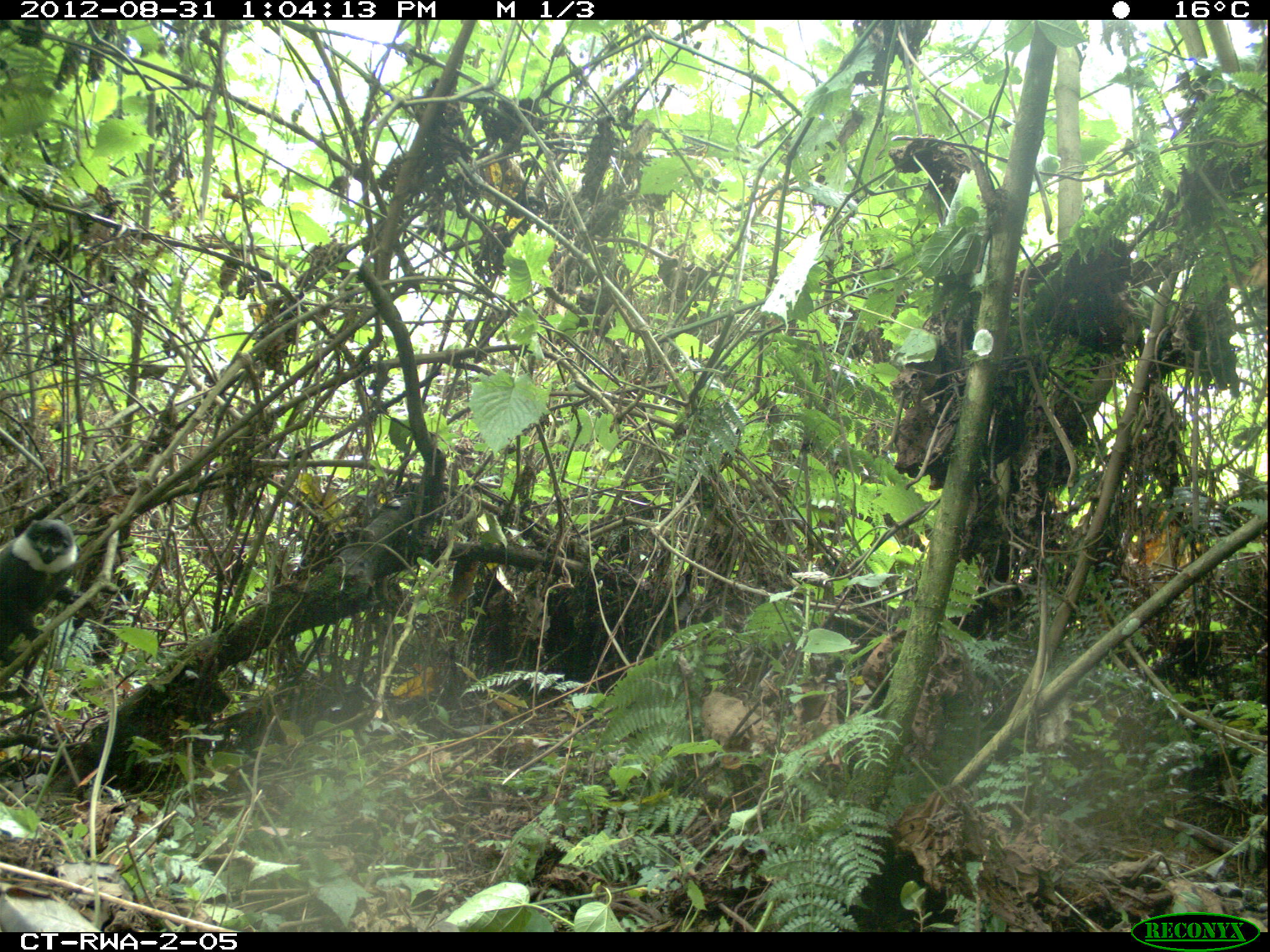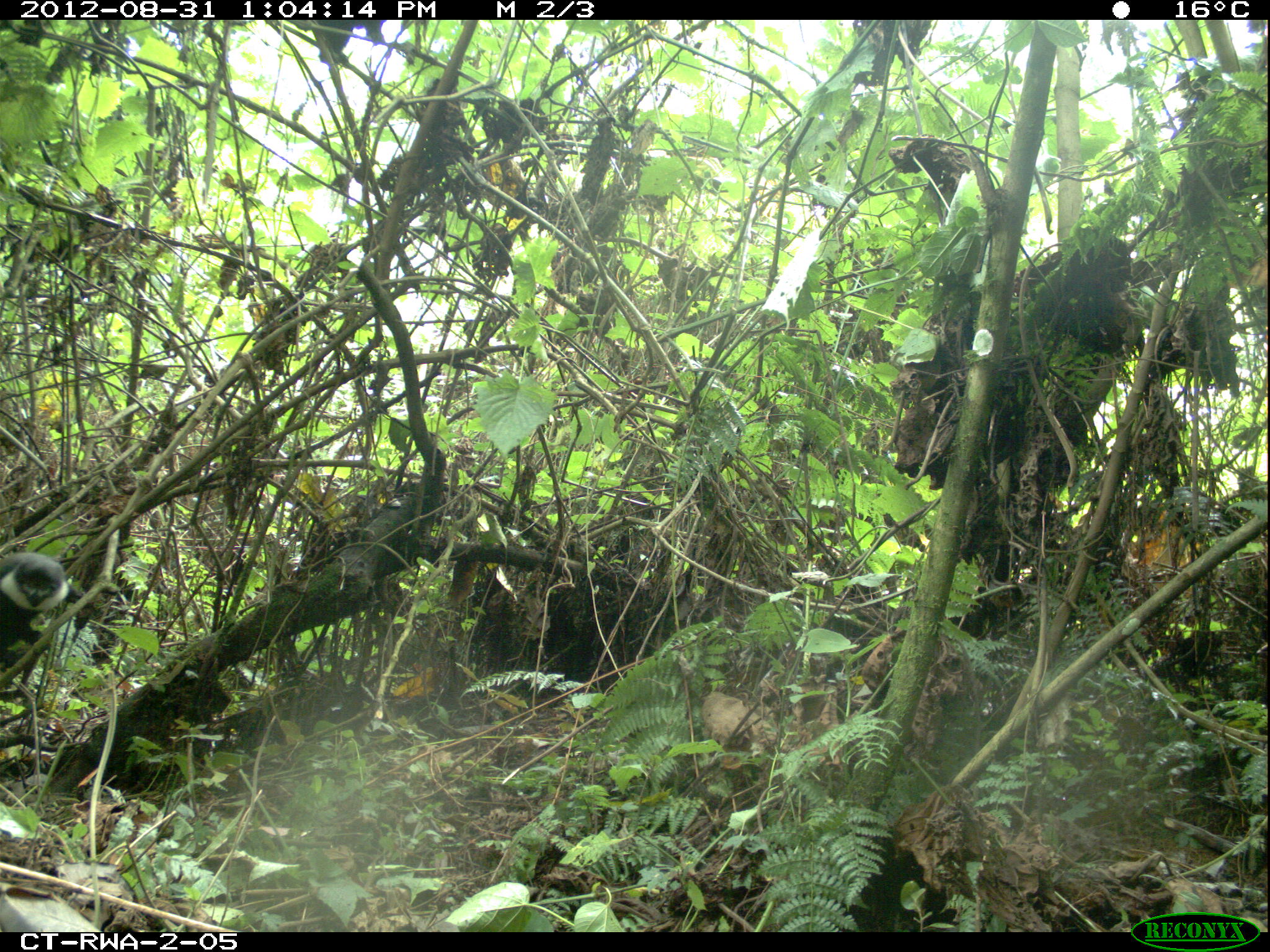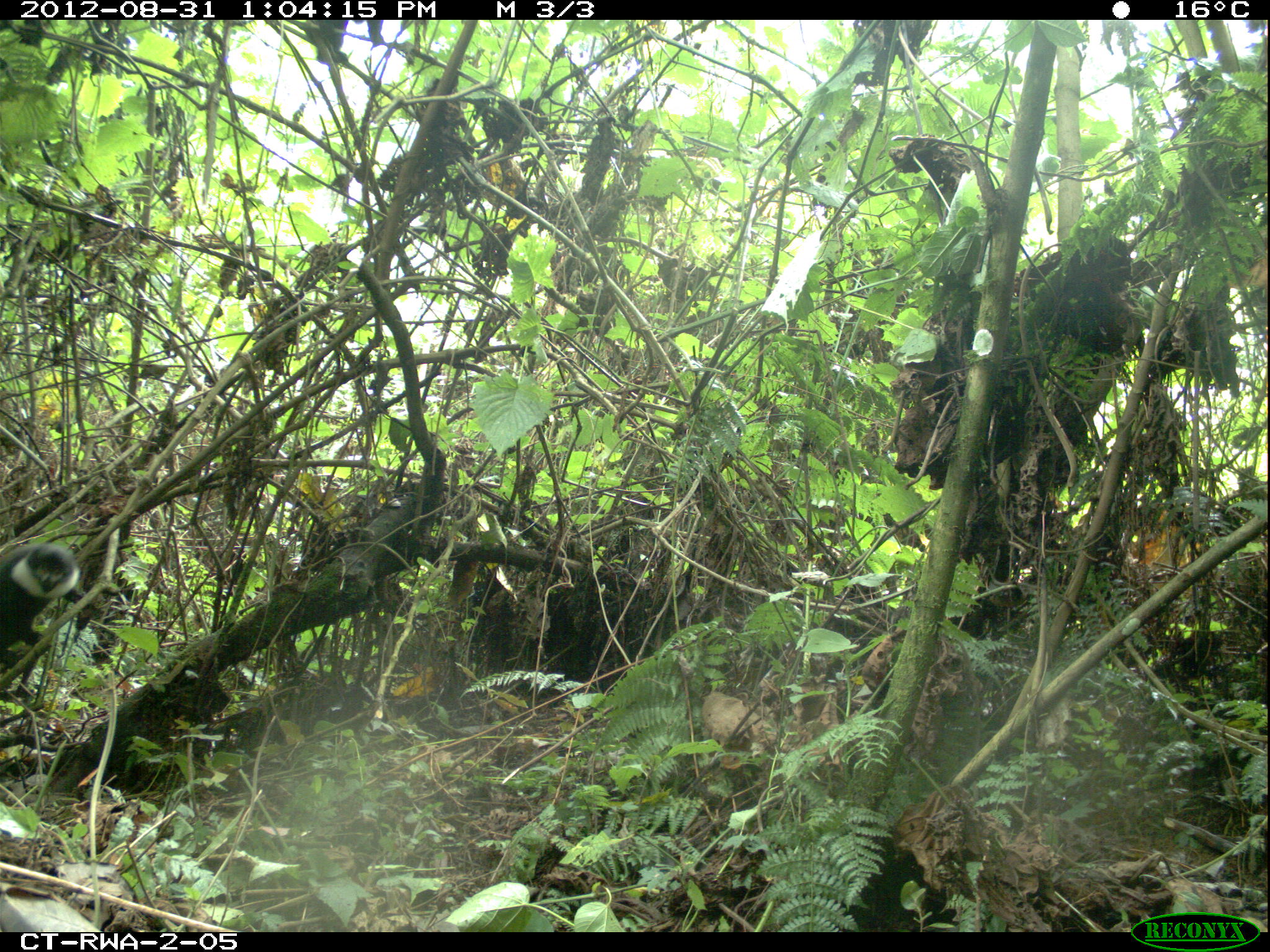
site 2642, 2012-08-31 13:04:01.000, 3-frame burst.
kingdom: Animalia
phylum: Chordata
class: Mammalia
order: Primates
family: Cercopithecidae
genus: Allochrocebus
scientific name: Allochrocebus lhoesti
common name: l'hoest's monkey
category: cercopithecus lhoesti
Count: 8.